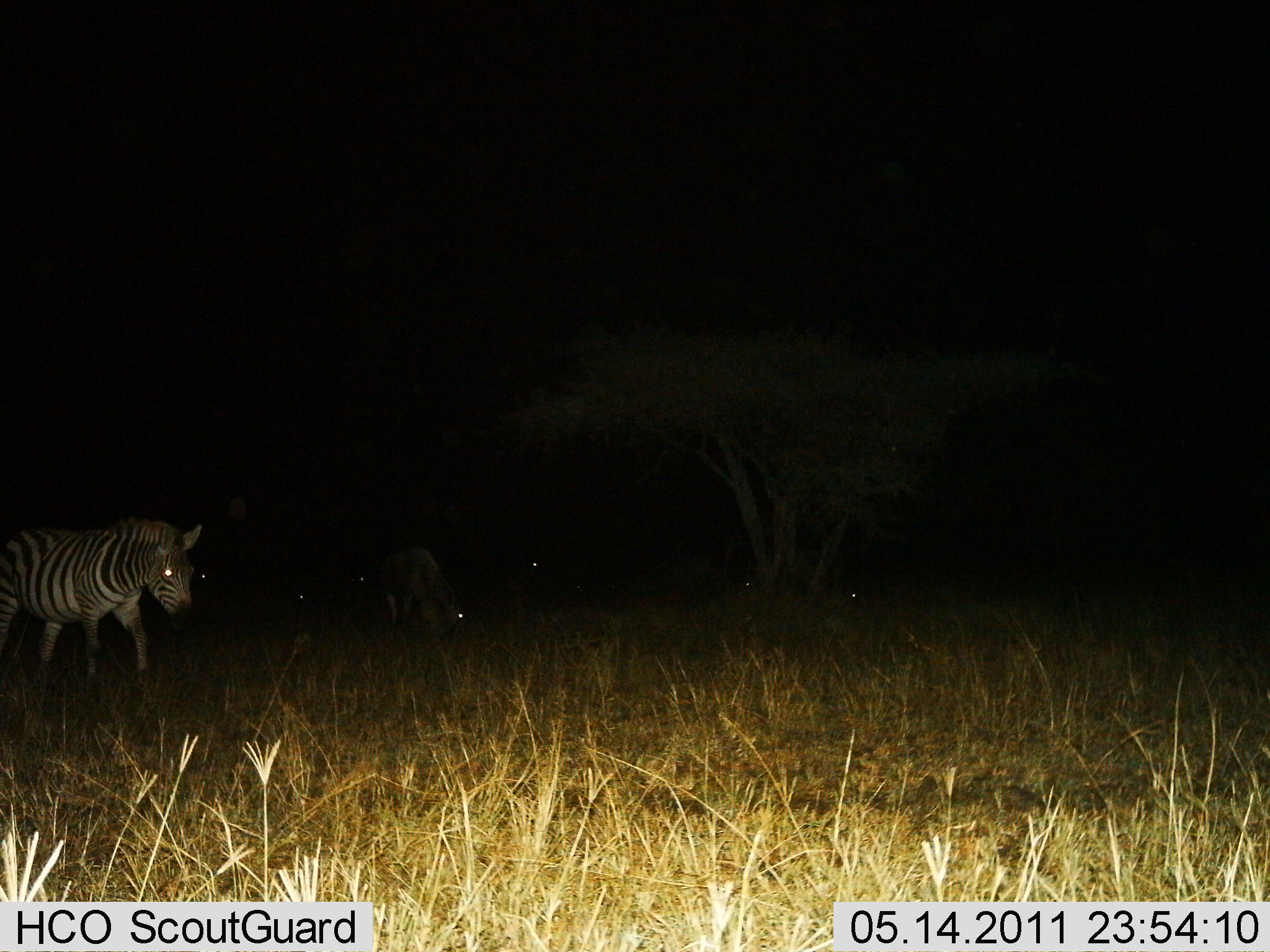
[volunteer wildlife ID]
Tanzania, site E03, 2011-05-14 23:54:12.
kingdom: Animalia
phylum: Chordata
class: Mammalia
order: Perissodactyla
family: Equidae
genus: Equus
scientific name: Equus quagga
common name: plains zebra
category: zebra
Zebra (plains zebra) (Equus quagga), count 1. Behavior (volunteer vote fractions): standing 60%, resting 0%, moving 50%, interacting 0%. Young present (vote fraction): 0%. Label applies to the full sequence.